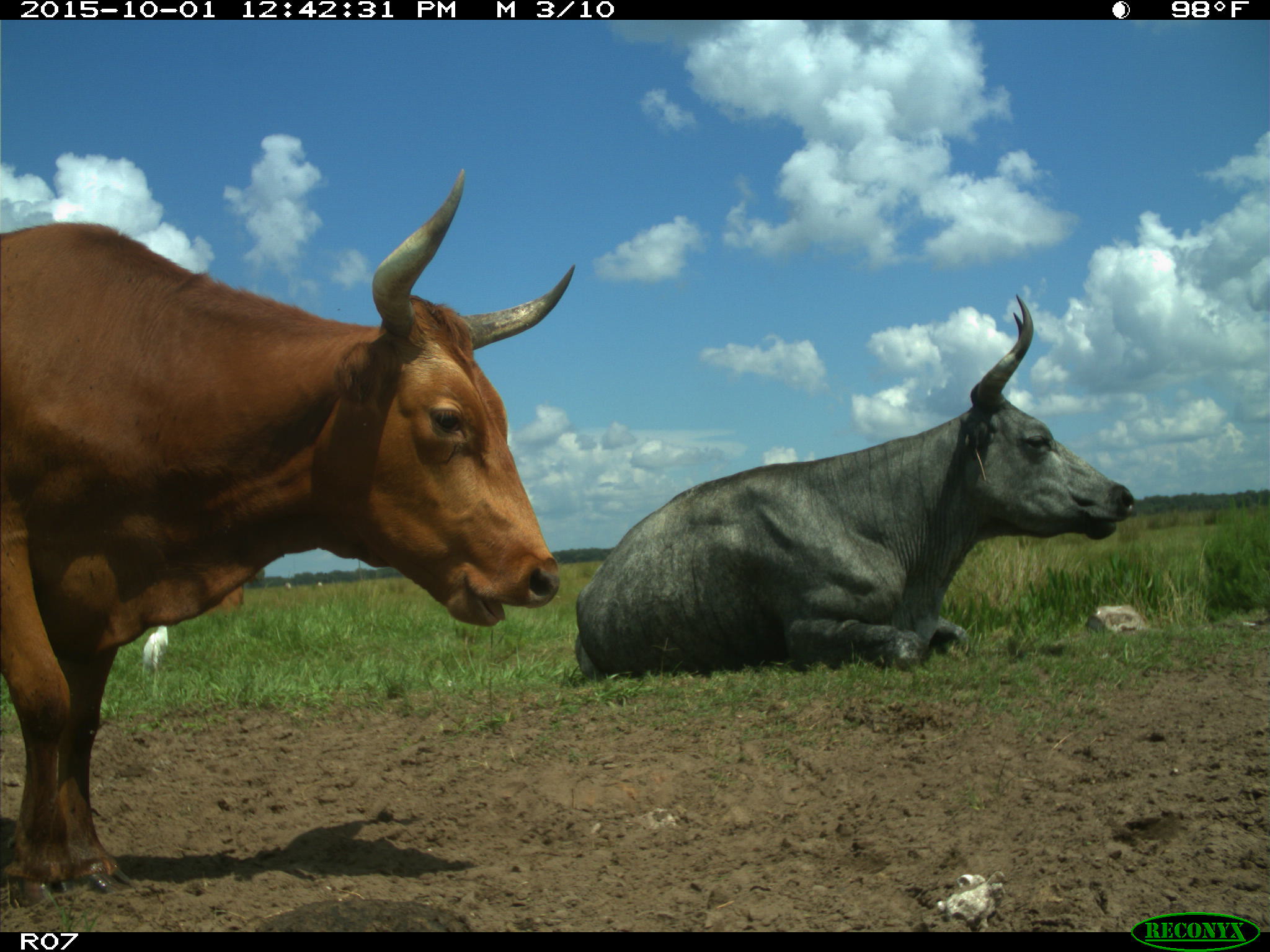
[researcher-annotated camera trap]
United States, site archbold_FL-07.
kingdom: Animalia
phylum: Chordata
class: Mammalia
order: Artiodactyla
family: Bovidae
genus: Bos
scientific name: Bos taurus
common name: domestic cow